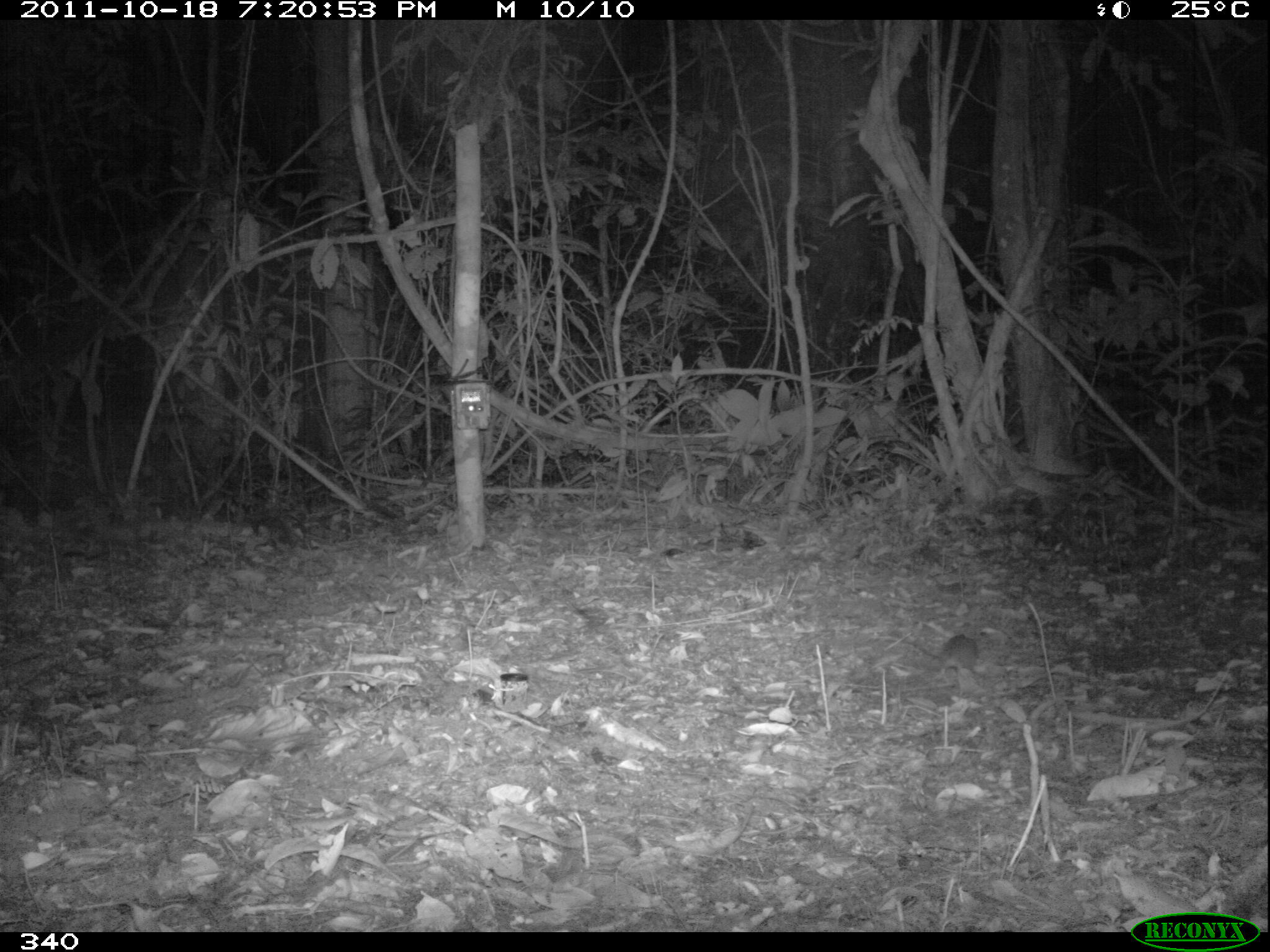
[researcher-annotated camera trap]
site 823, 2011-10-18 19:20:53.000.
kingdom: Animalia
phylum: Chordata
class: Mammalia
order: Rodentia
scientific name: Rodentia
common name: rodents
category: unknown rodent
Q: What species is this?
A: Unknown rodent (rodents) (Rodentia).